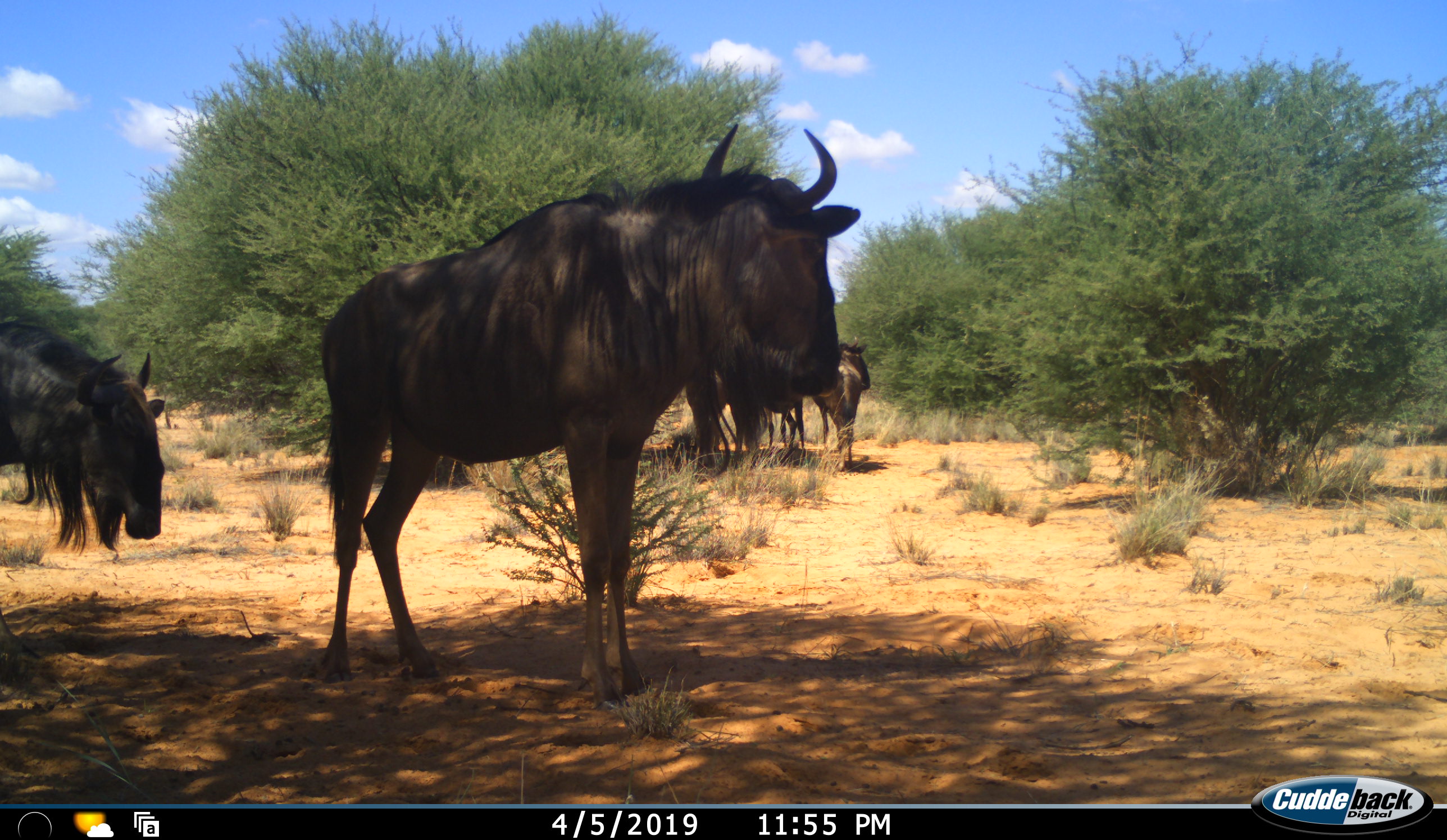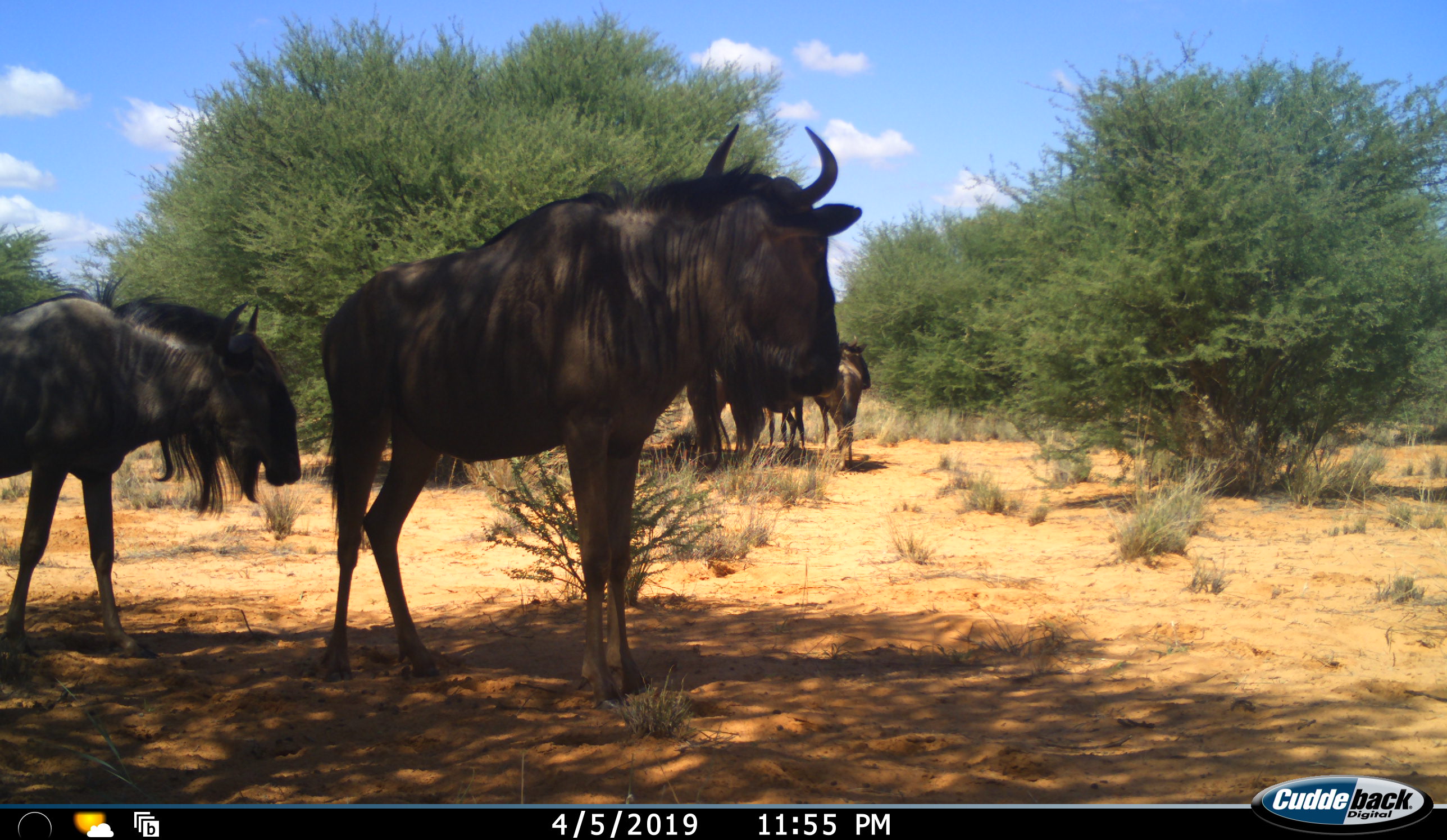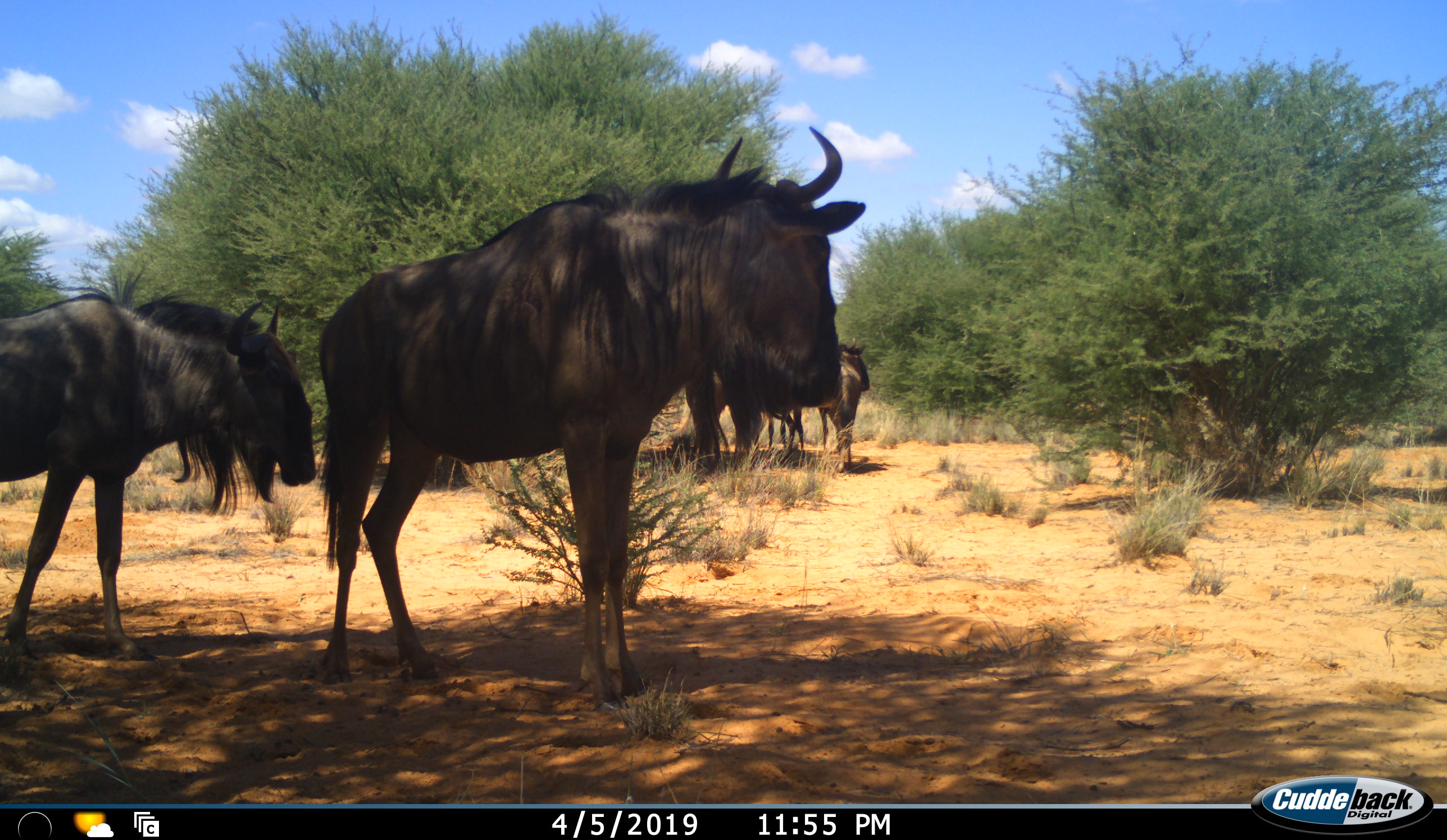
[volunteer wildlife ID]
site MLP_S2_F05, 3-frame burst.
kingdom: Animalia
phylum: Chordata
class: Mammalia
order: Artiodactyla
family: Bovidae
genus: Connochaetes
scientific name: Connochaetes taurinus taurinus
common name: blue wildebeest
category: wildebeestblue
Wildebeestblue (blue wildebeest) (Connochaetes taurinus taurinus), count 4. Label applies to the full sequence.